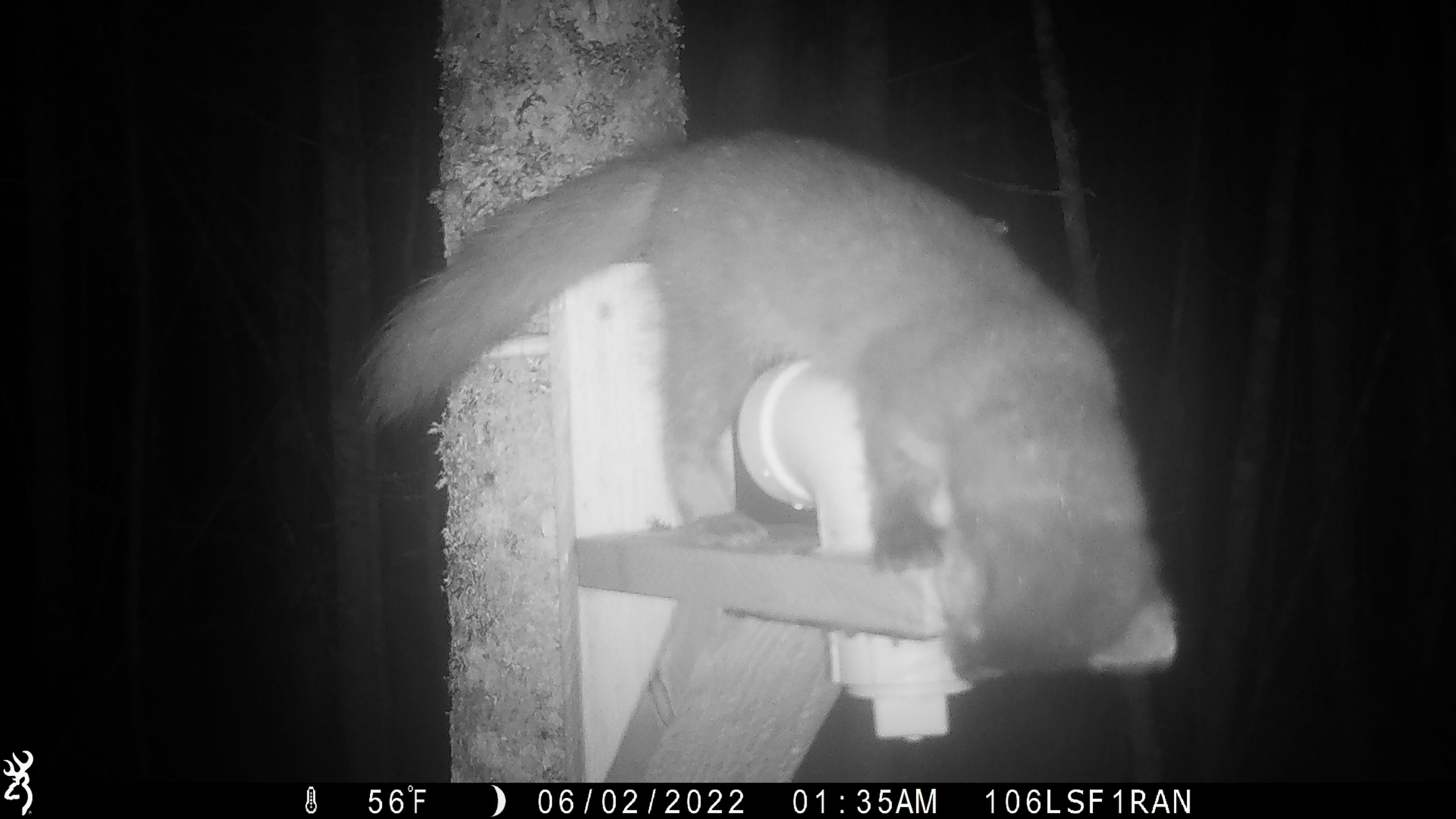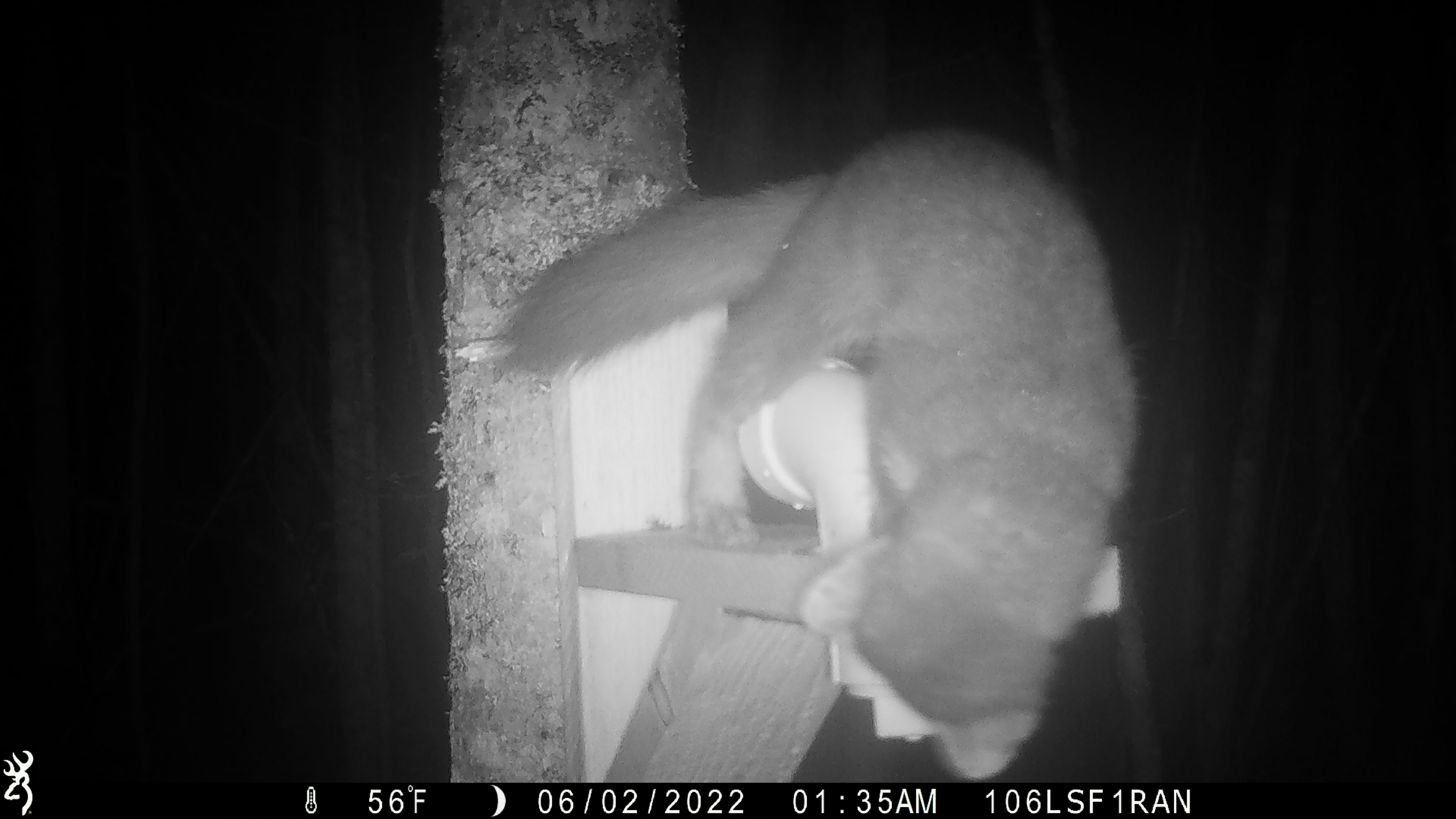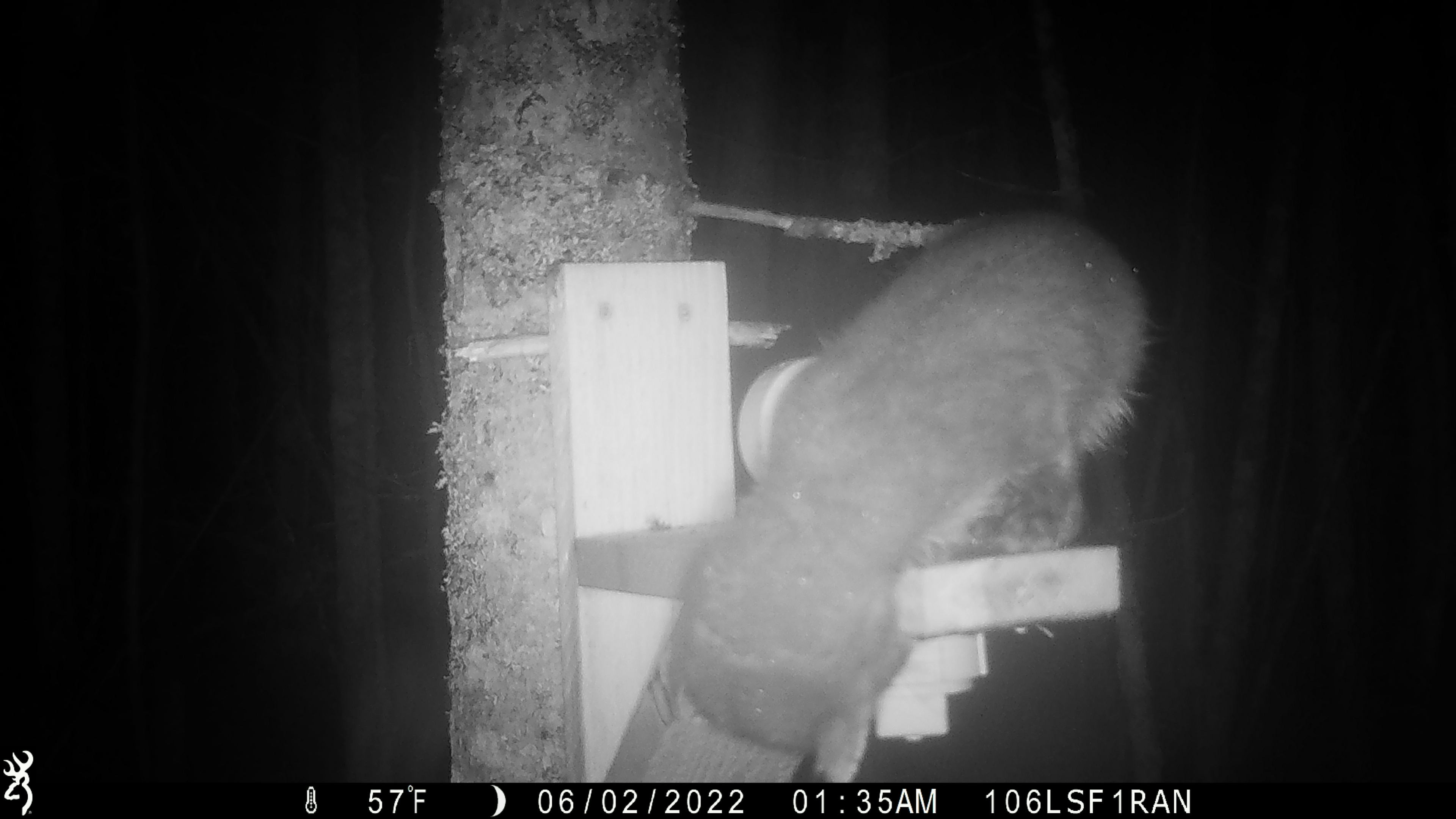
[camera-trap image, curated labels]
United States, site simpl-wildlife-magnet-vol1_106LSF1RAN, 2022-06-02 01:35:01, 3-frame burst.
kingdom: Animalia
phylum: Chordata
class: Mammalia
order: Carnivora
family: Mustelidae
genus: Martes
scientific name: Martes americana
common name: american marten